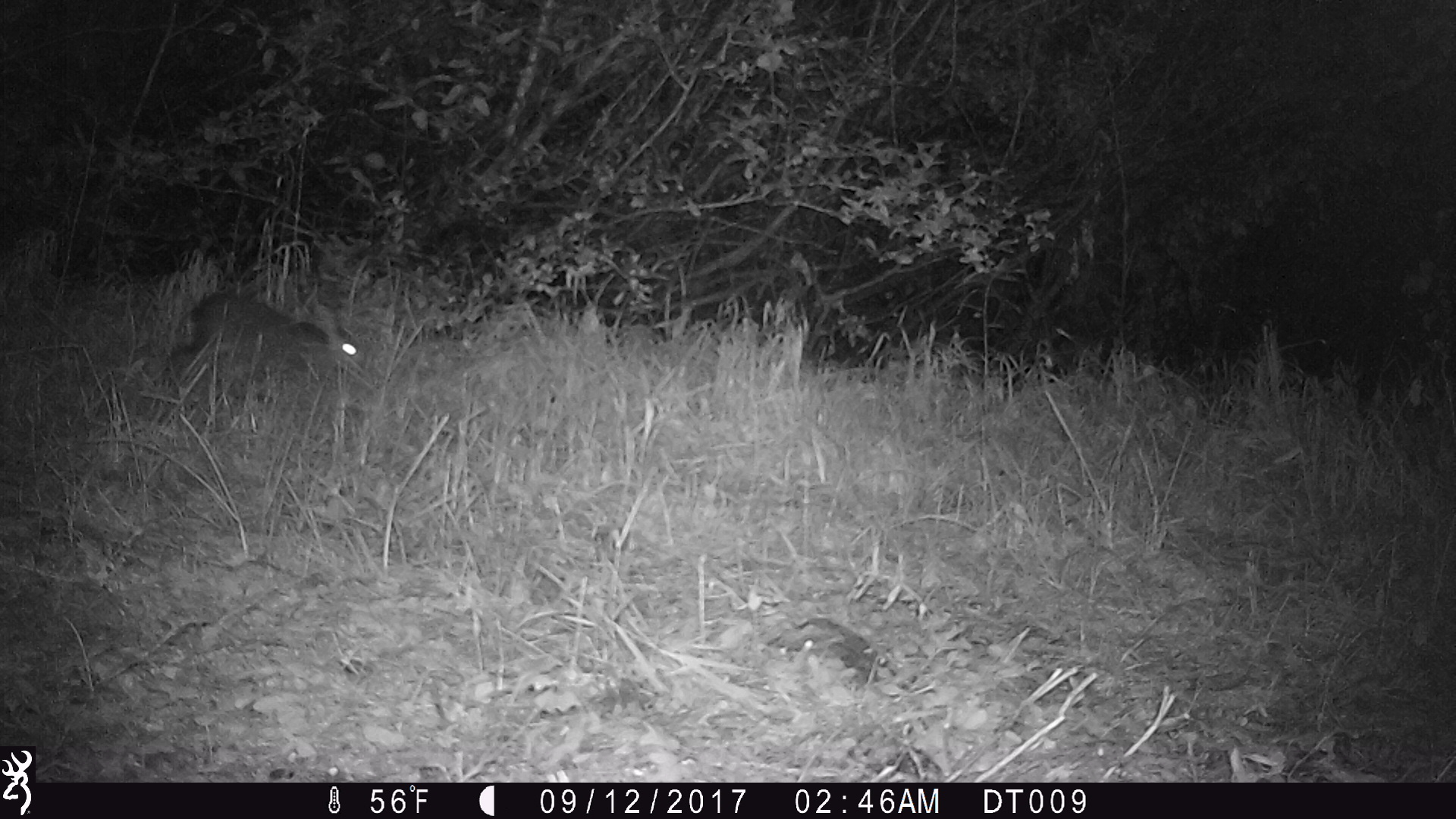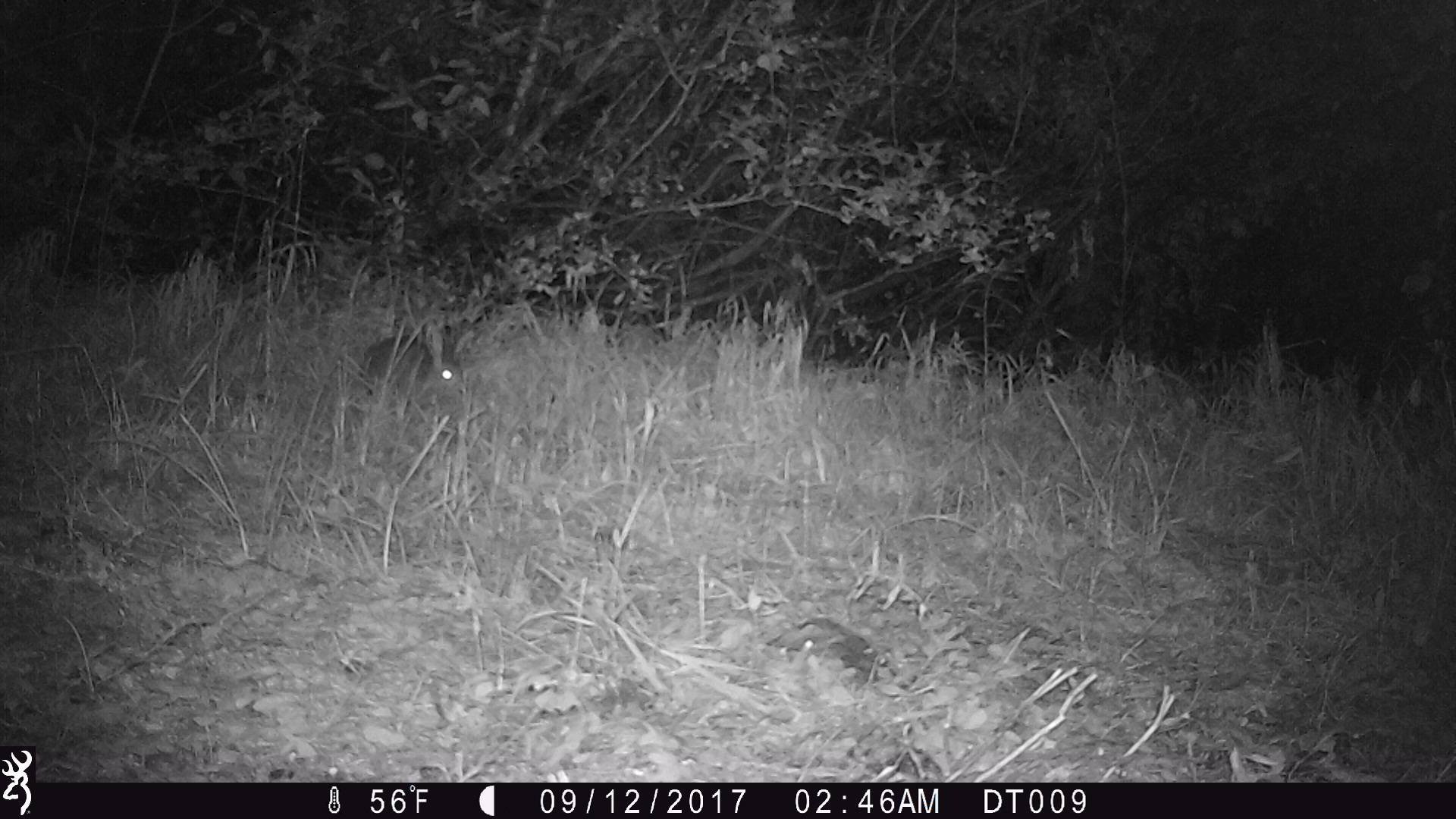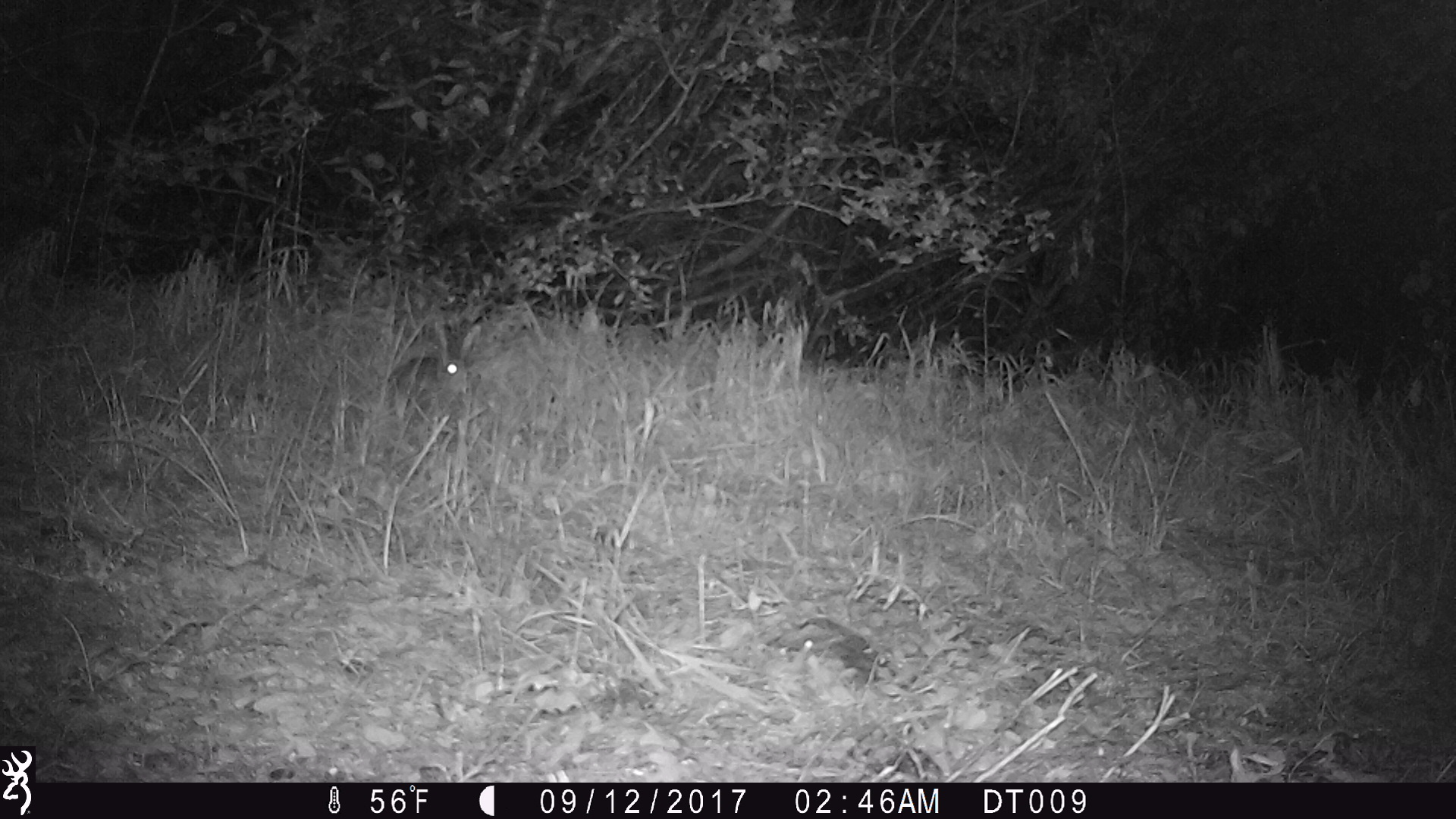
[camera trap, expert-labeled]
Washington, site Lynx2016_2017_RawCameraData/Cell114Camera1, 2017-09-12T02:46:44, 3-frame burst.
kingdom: Animalia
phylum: Chordata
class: Mammalia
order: Lagomorpha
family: Leporidae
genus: Lepus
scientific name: Lepus americanus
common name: snowshoe hare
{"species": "Lepus americanus (snowshoe hare)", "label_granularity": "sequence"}